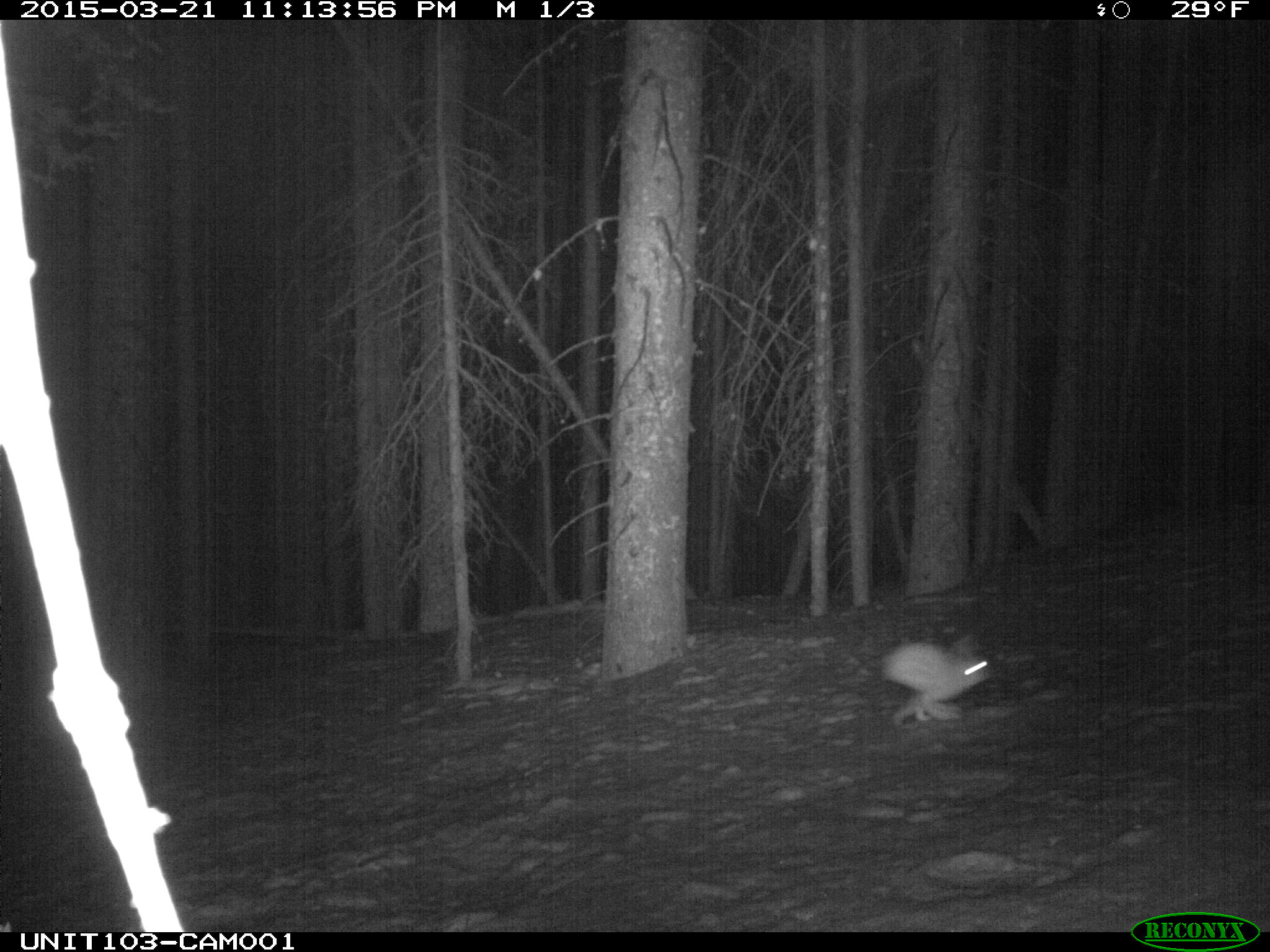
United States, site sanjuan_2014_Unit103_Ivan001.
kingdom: Animalia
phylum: Chordata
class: Mammalia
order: Lagomorpha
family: Leporidae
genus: Lepus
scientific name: Lepus americanus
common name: snowshoe hare